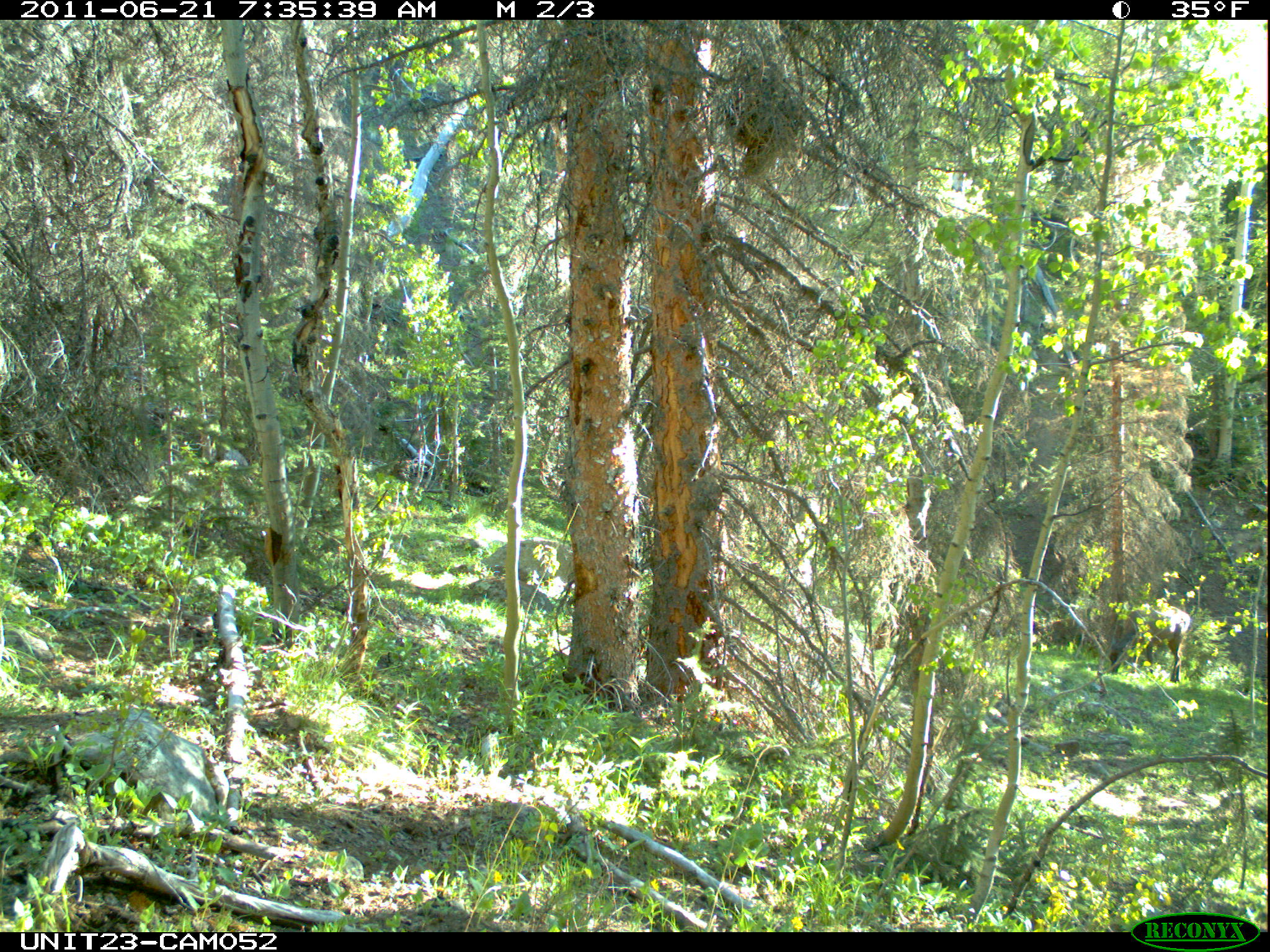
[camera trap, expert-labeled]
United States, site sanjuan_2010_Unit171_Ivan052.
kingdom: Animalia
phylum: Chordata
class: Mammalia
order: Artiodactyla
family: Cervidae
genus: Cervus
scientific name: Cervus elaphus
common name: red deer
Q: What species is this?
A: Cervus elaphus (red deer).